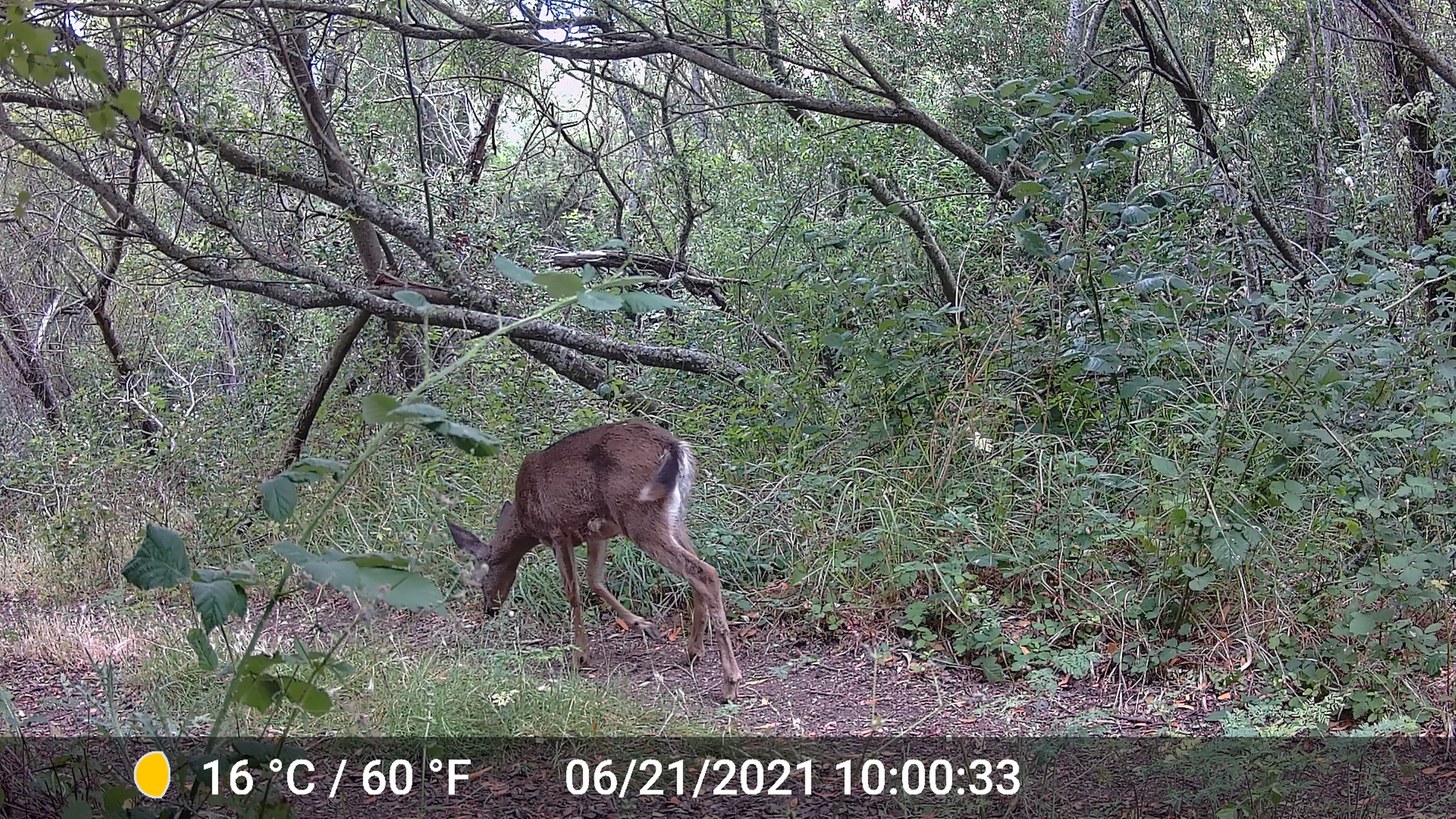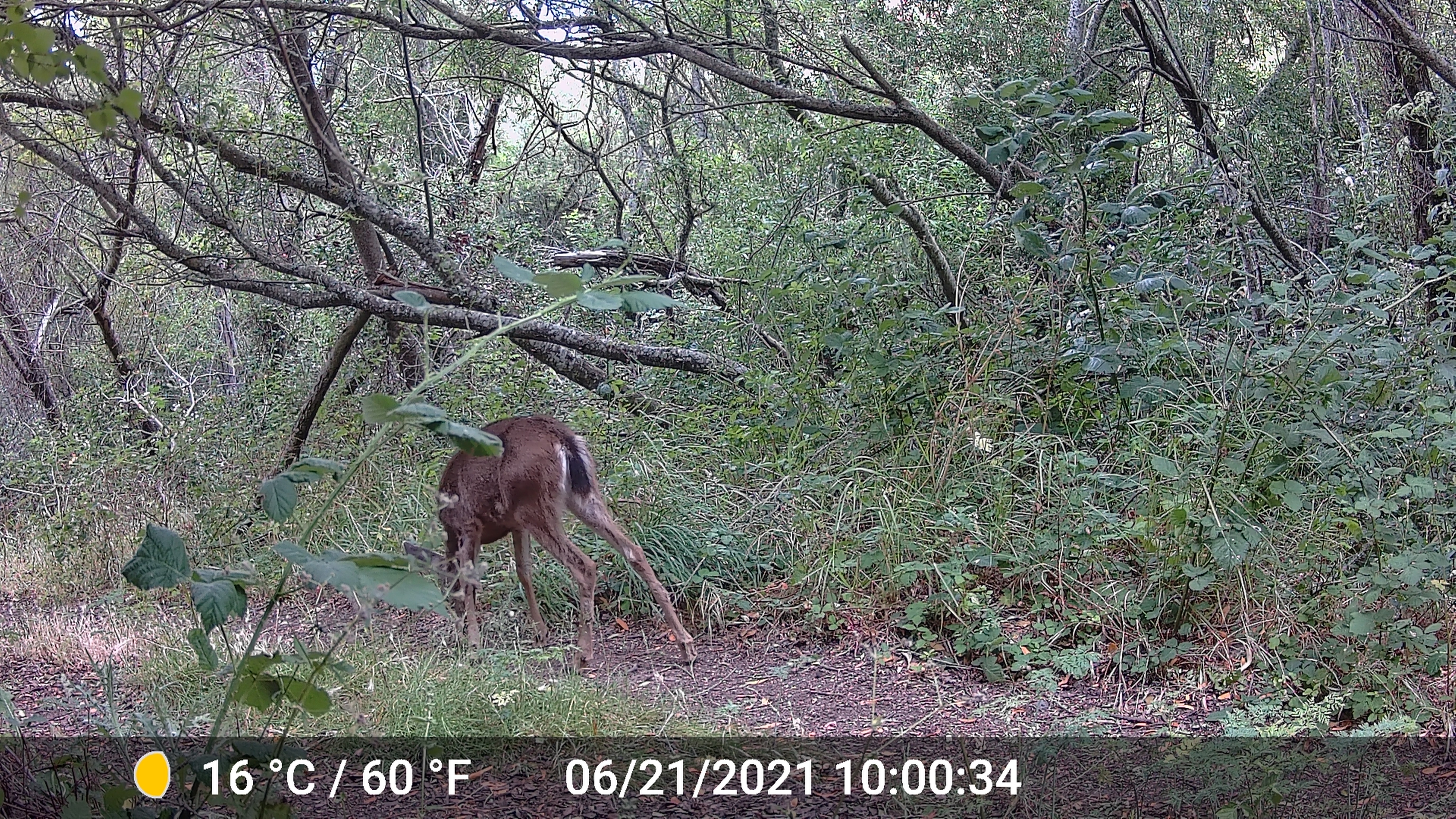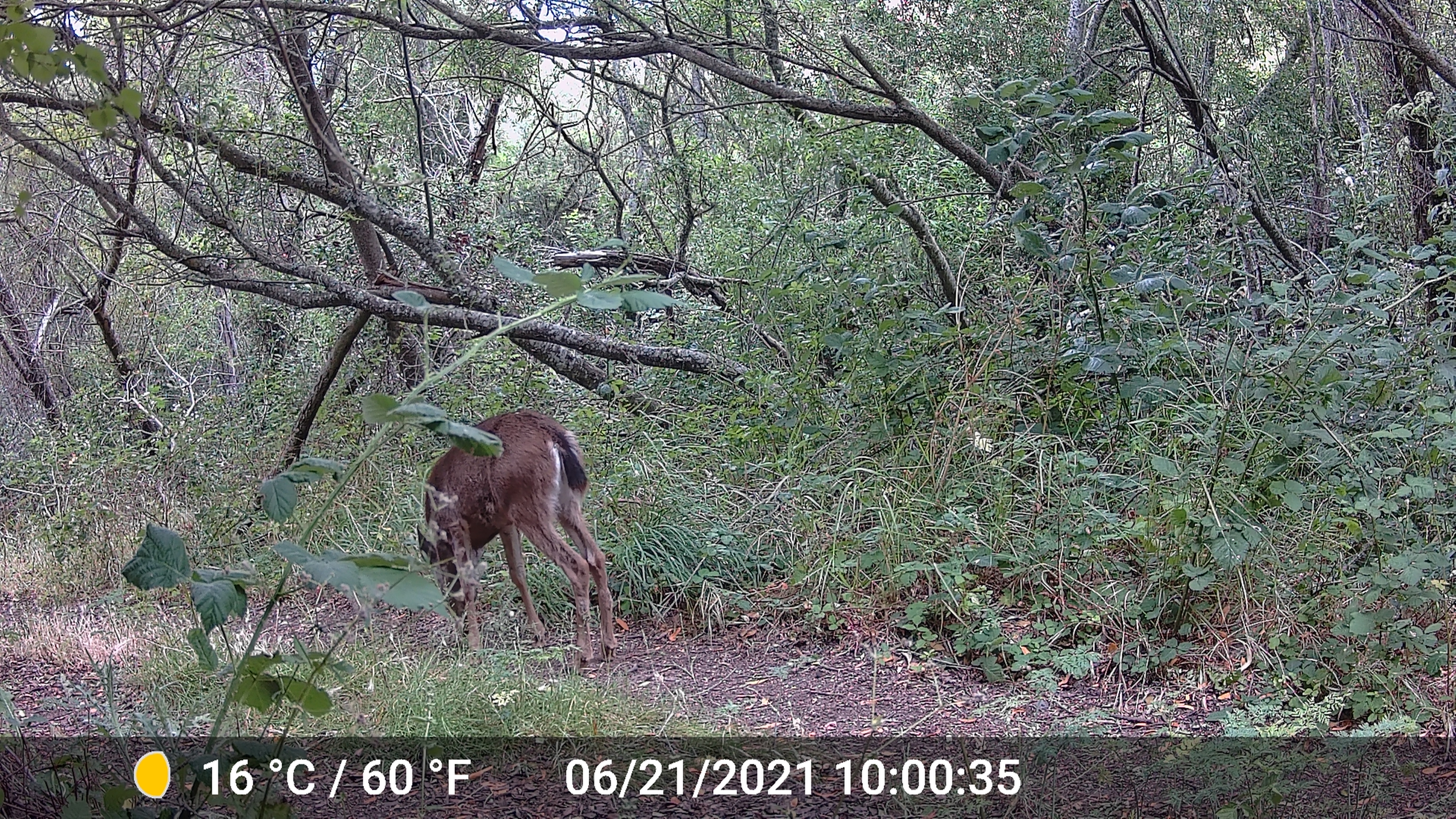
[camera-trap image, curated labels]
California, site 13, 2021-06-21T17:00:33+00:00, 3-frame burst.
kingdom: Animalia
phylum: Chordata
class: Mammalia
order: Artiodactyla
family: Cervidae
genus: Odocoileus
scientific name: Odocoileus hemionus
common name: mule deer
Mule deer (Odocoileus hemionus).